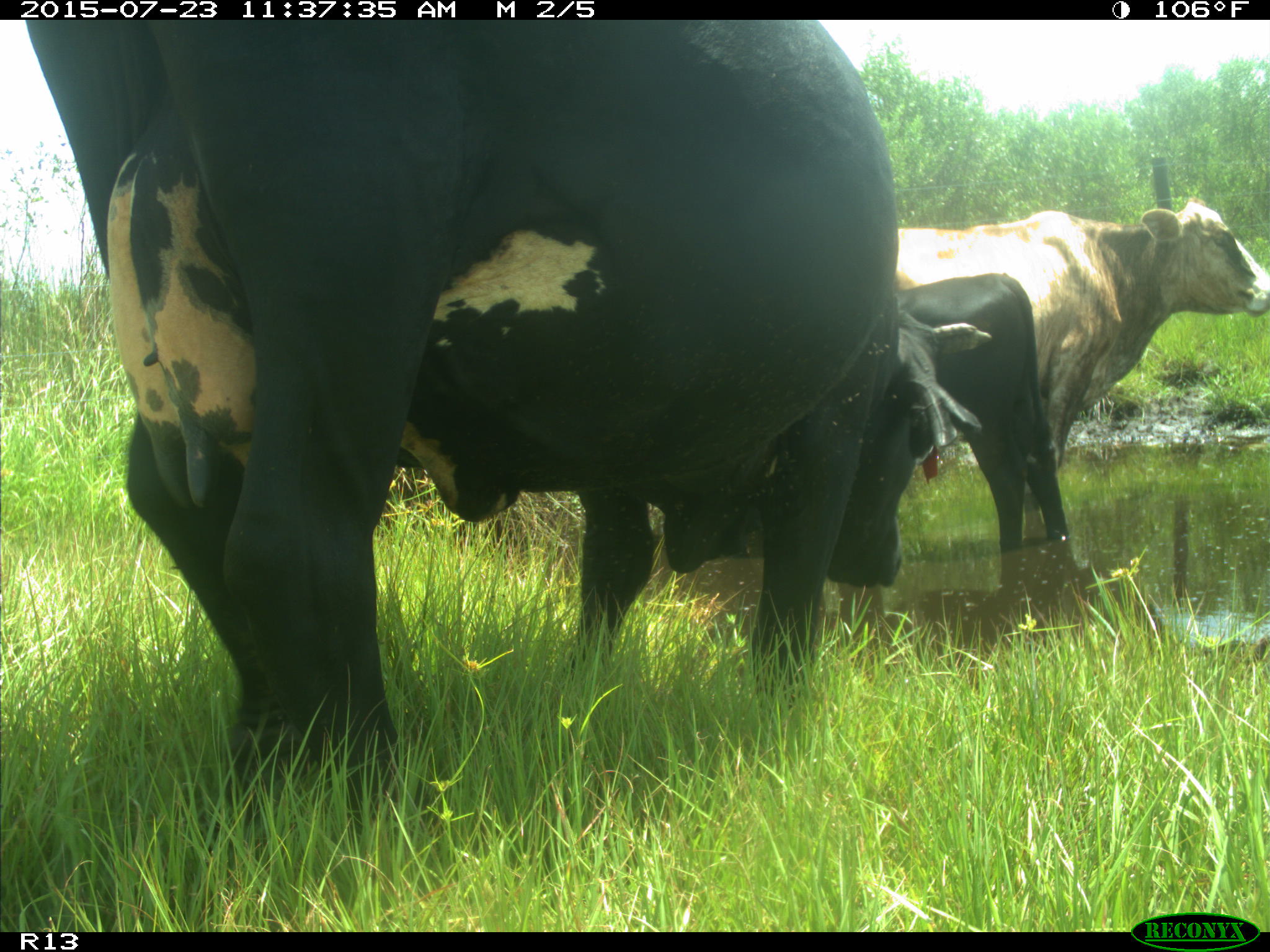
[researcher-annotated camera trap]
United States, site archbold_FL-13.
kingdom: Animalia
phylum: Chordata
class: Mammalia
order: Artiodactyla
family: Bovidae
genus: Bos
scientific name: Bos taurus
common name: domestic cow